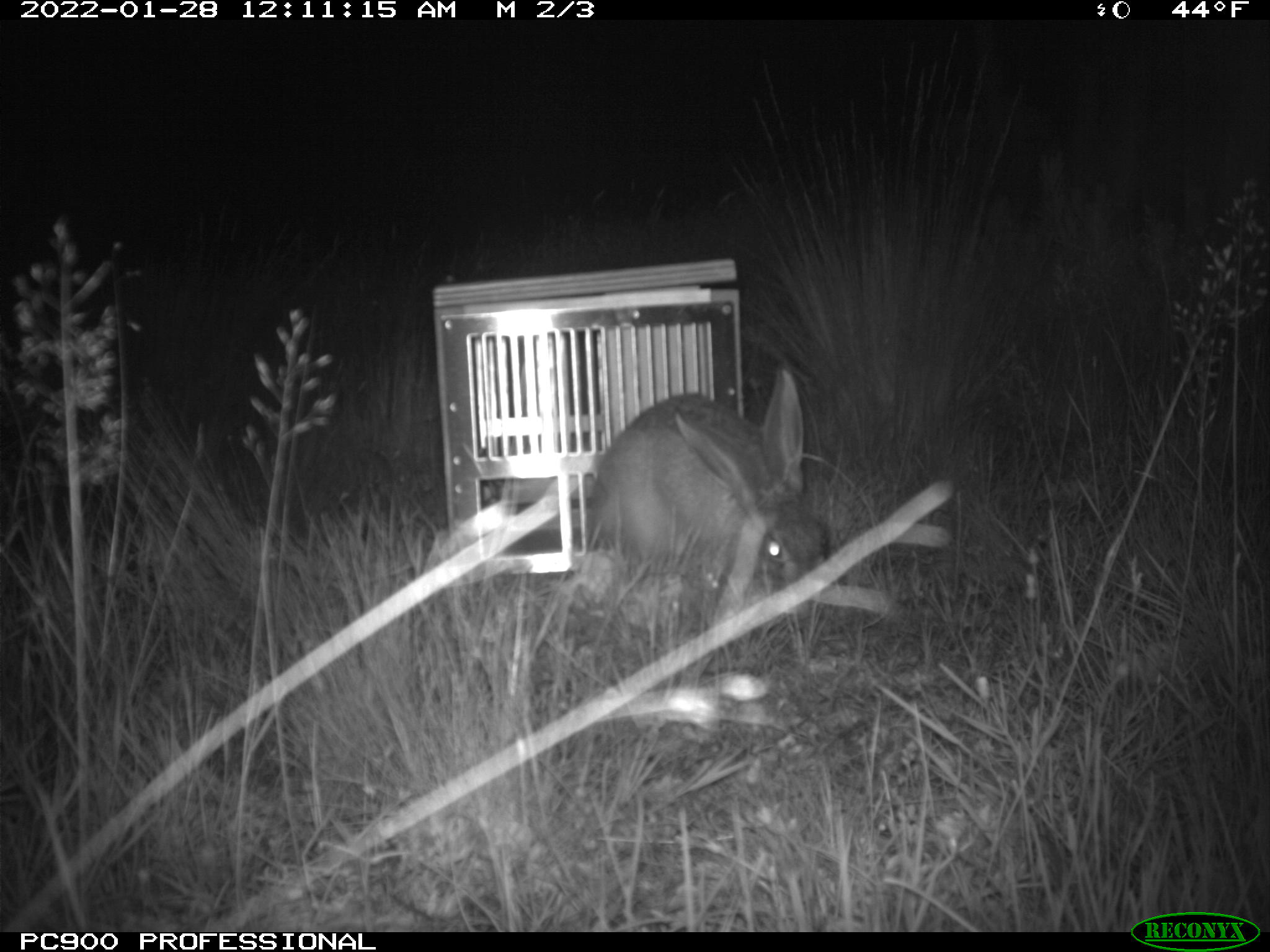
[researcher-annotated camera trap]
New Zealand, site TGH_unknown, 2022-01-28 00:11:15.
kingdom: Animalia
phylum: Chordata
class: Mammalia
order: Lagomorpha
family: Leporidae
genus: Lepus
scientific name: Lepus europaeus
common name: brown hare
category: hare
Hare (brown hare) (Lepus europaeus).